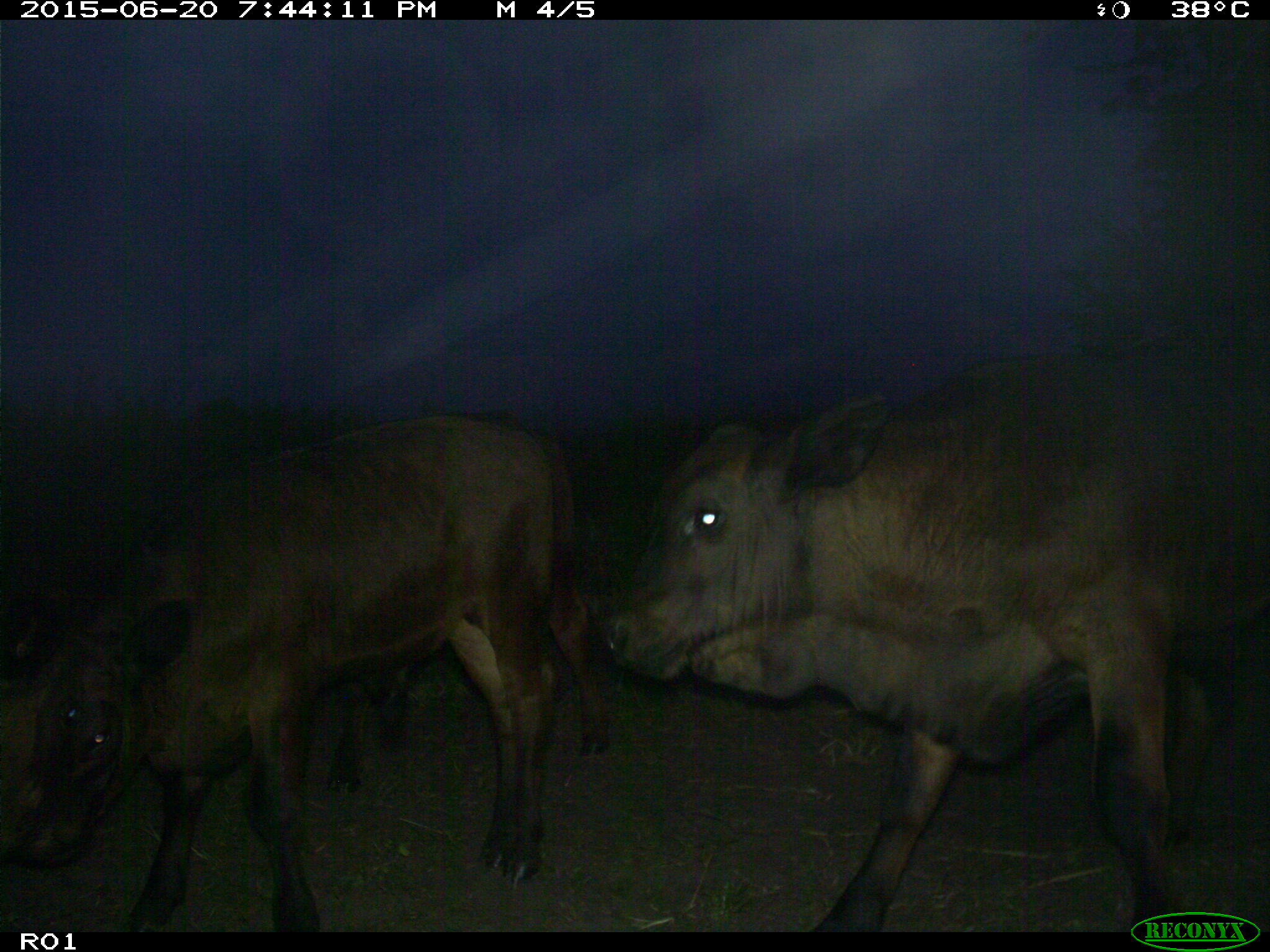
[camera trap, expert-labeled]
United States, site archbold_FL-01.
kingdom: Animalia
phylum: Chordata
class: Mammalia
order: Artiodactyla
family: Bovidae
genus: Bos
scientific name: Bos taurus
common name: domestic cow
Bos taurus (domestic cow).